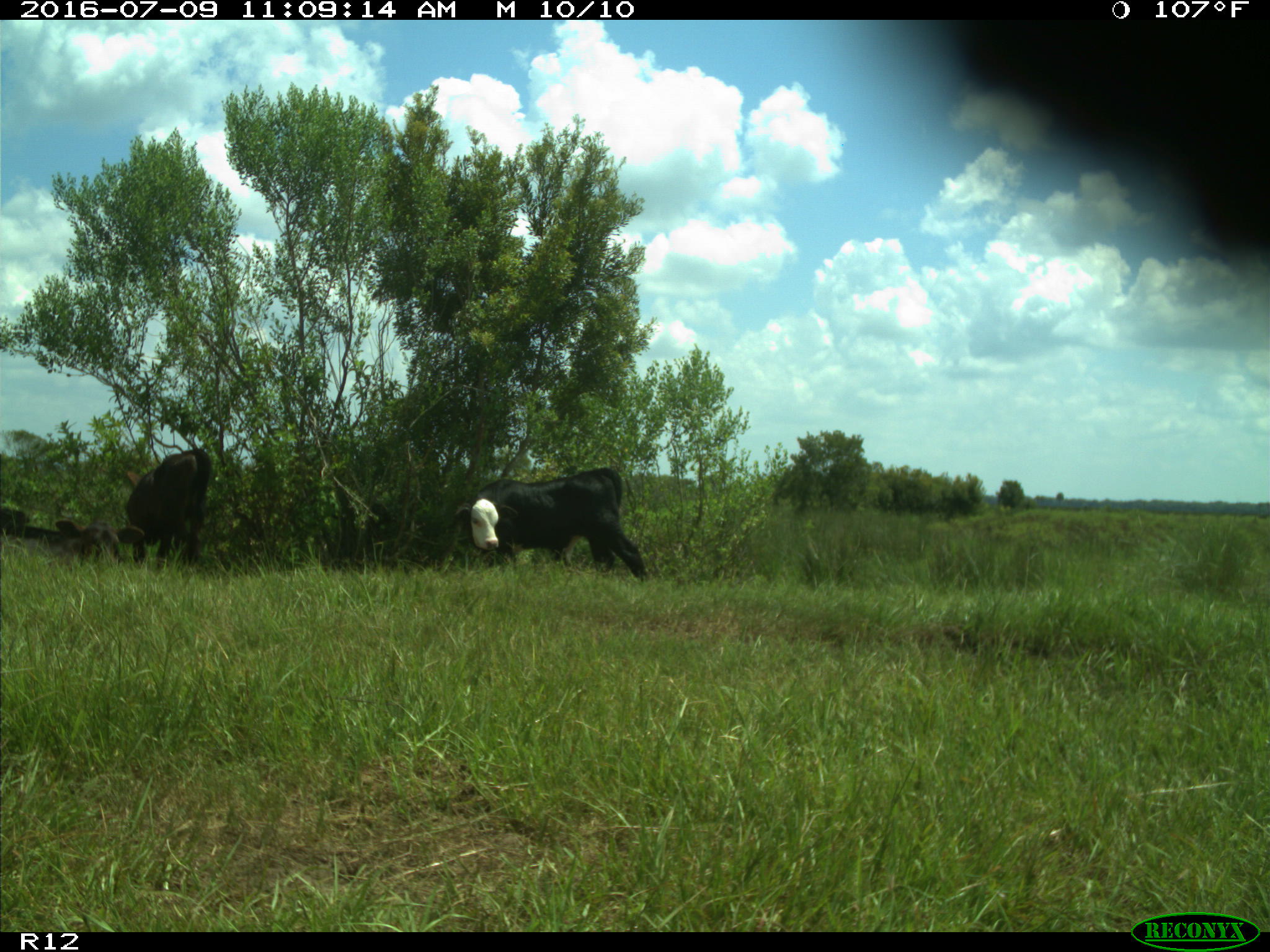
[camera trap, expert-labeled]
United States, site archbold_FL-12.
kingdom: Animalia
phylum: Chordata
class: Mammalia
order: Artiodactyla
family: Bovidae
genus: Bos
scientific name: Bos taurus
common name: domestic cow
Bos taurus (domestic cow).